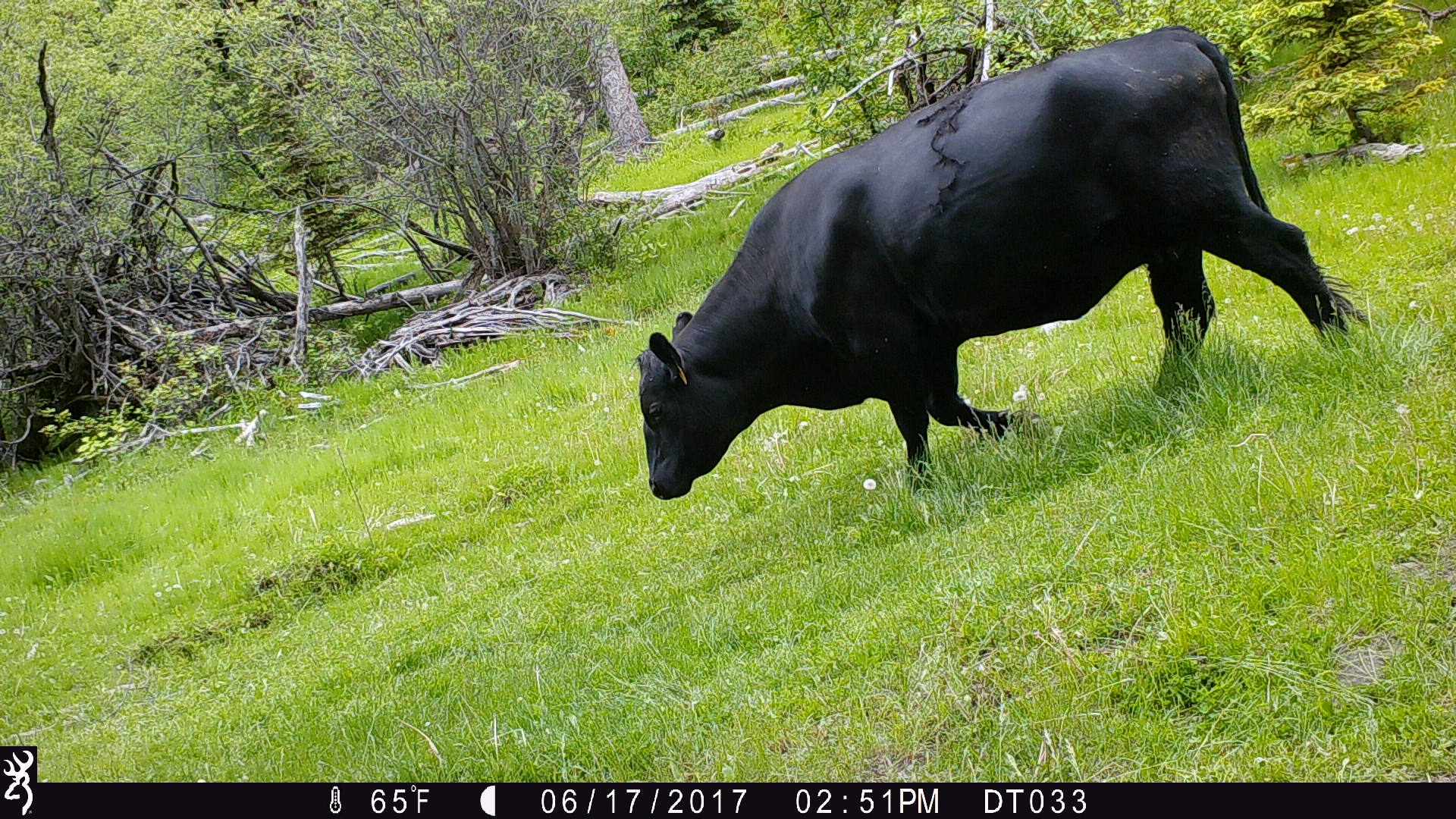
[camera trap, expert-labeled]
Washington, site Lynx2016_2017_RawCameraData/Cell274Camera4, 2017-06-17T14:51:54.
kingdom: Animalia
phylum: Chordata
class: Mammalia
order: Artiodactyla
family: Bovidae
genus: Bos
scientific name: Bos taurus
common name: domestic cattle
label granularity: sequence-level